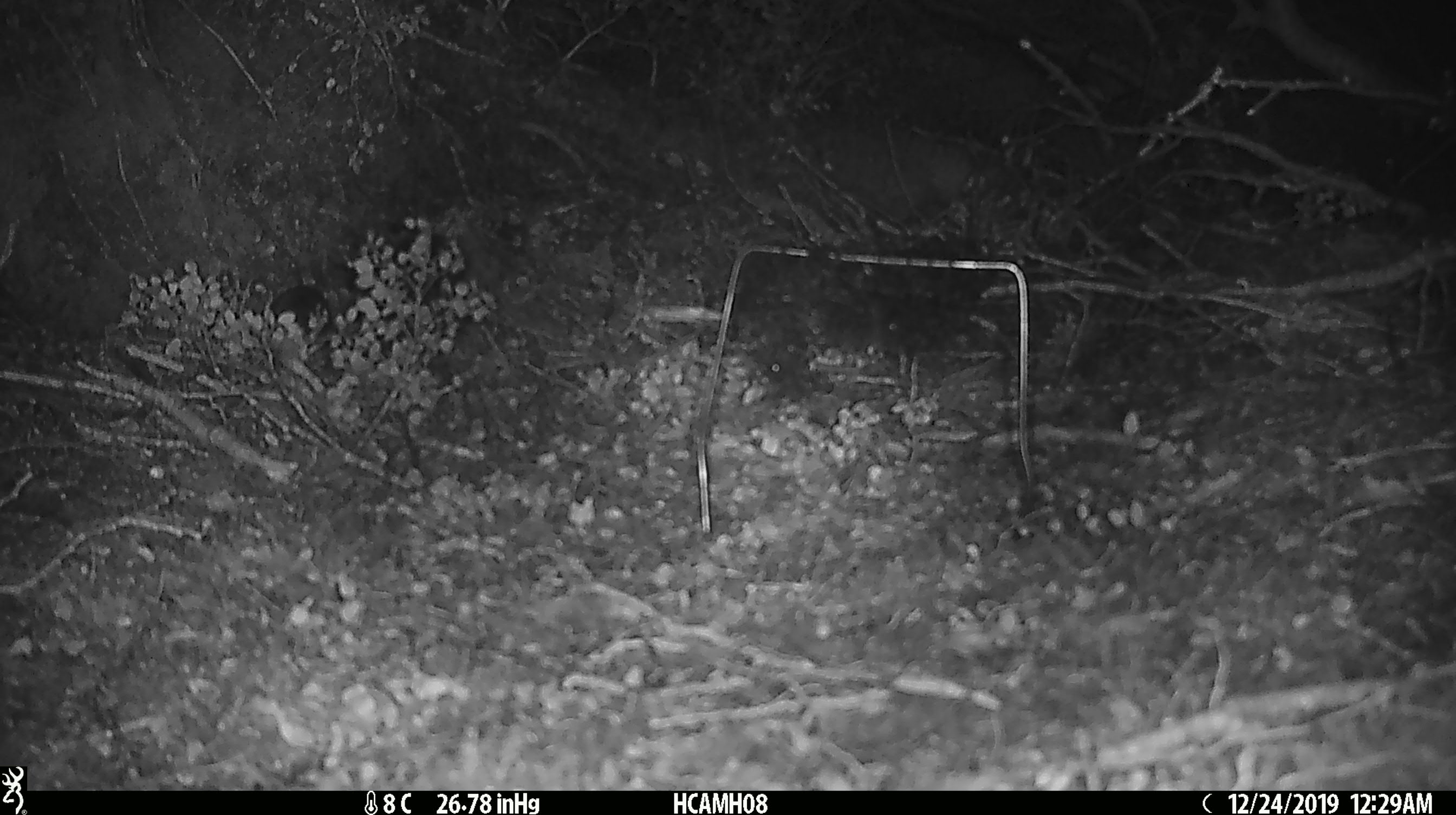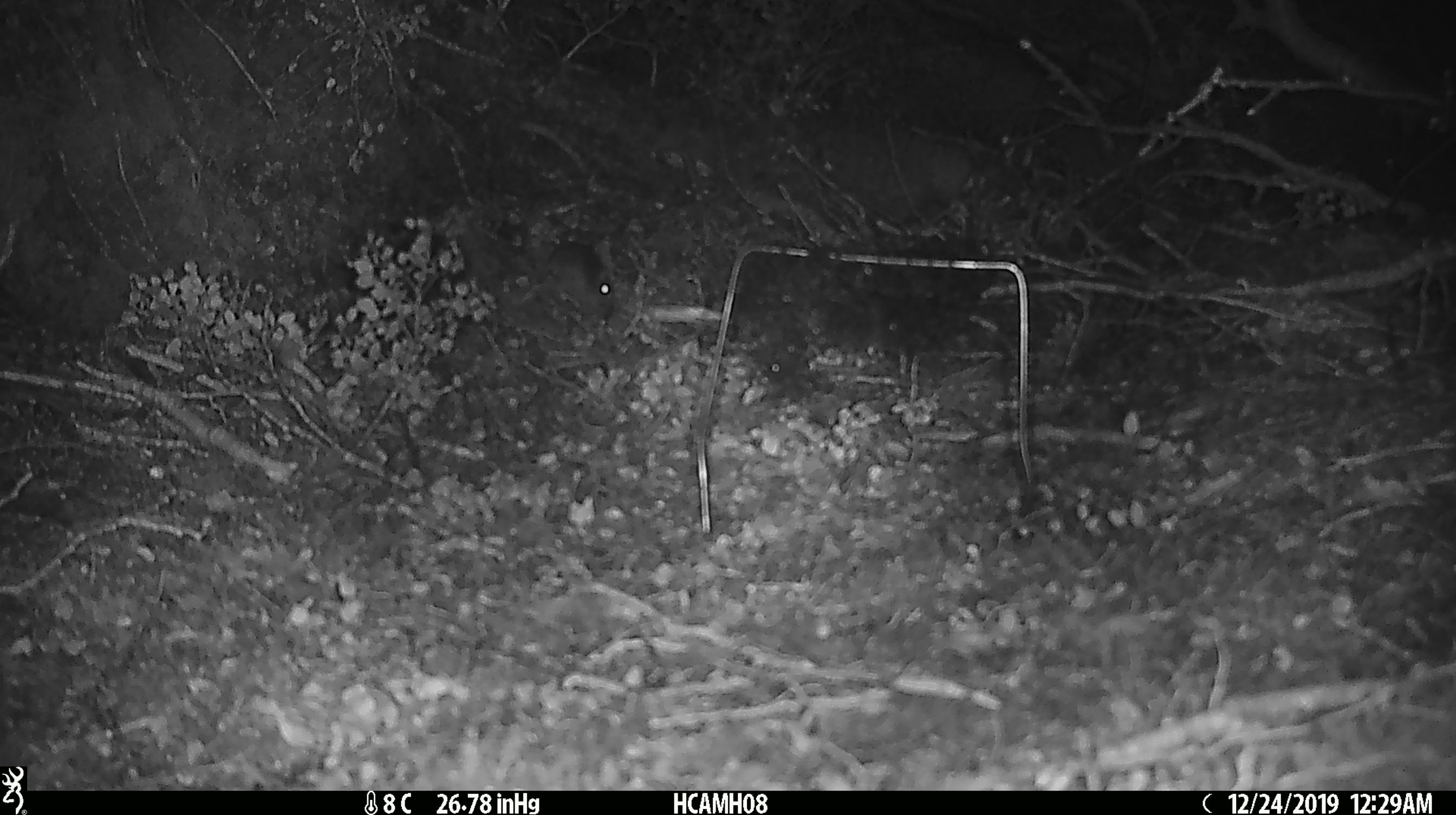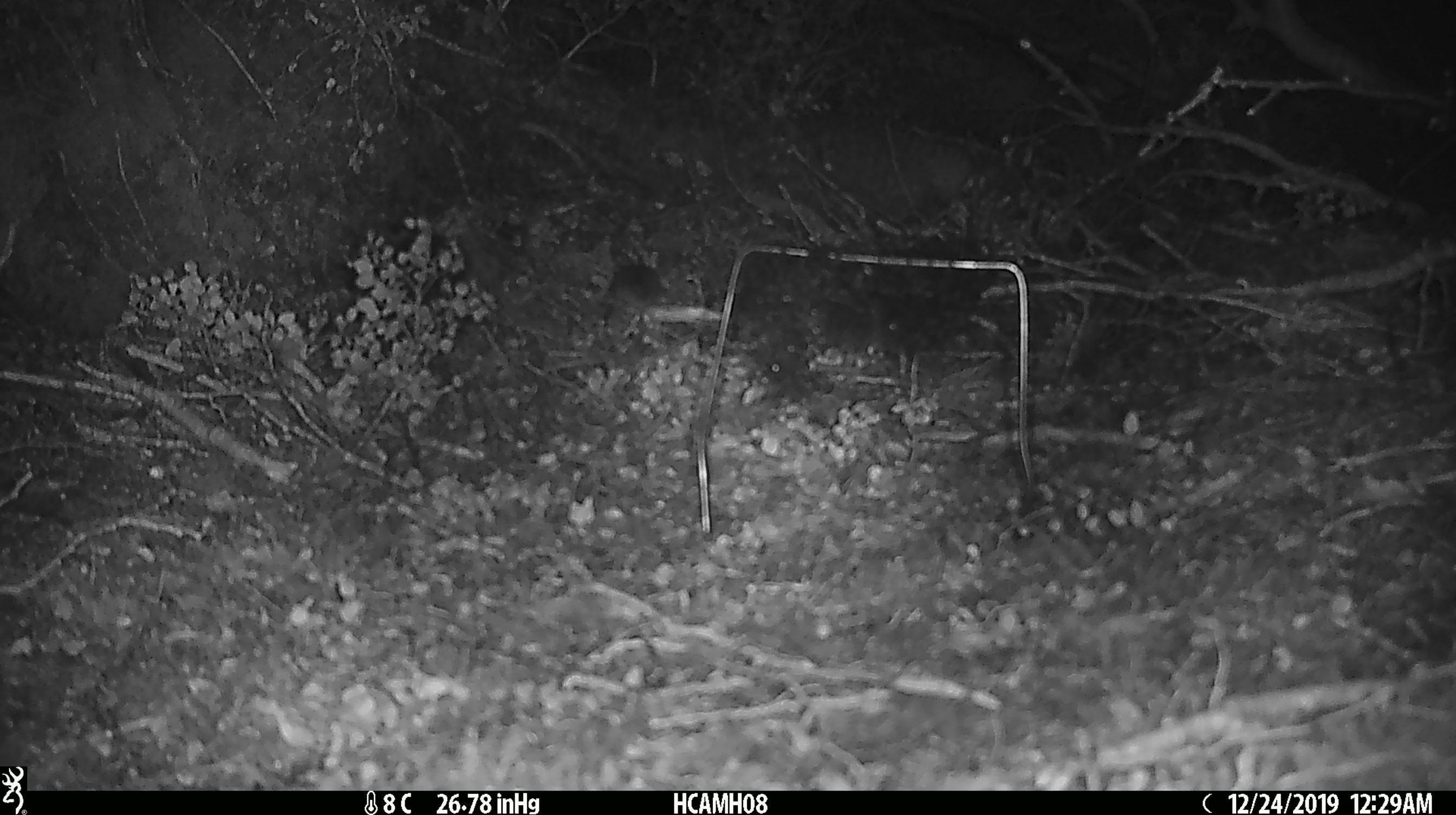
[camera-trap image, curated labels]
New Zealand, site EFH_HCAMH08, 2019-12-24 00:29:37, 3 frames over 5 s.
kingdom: Animalia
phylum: Chordata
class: Mammalia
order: Rodentia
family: Muridae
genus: Mus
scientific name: Mus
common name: mouse